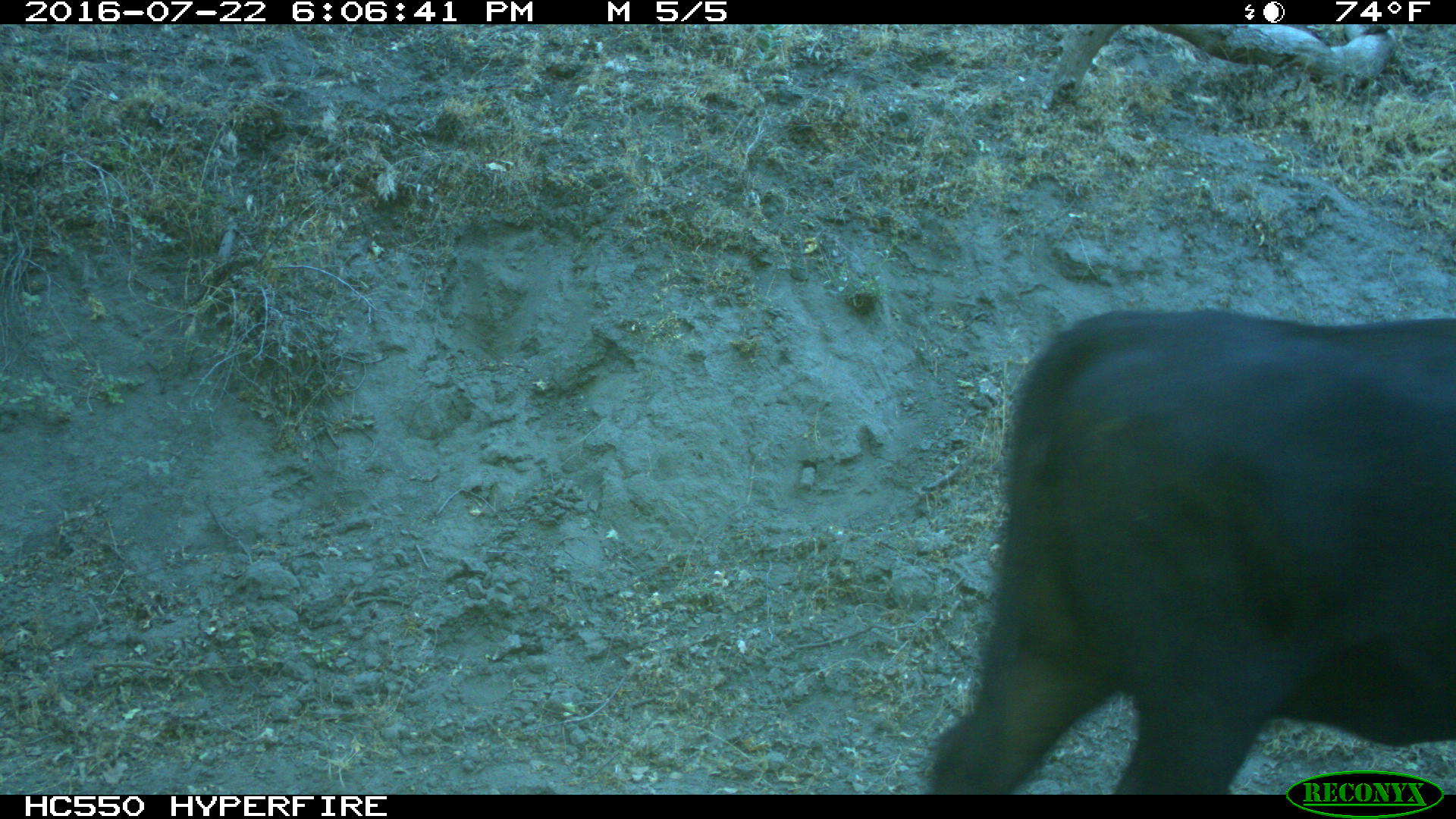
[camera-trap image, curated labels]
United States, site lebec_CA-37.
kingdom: Animalia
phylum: Chordata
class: Mammalia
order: Artiodactyla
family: Bovidae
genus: Bos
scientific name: Bos taurus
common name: domestic cow